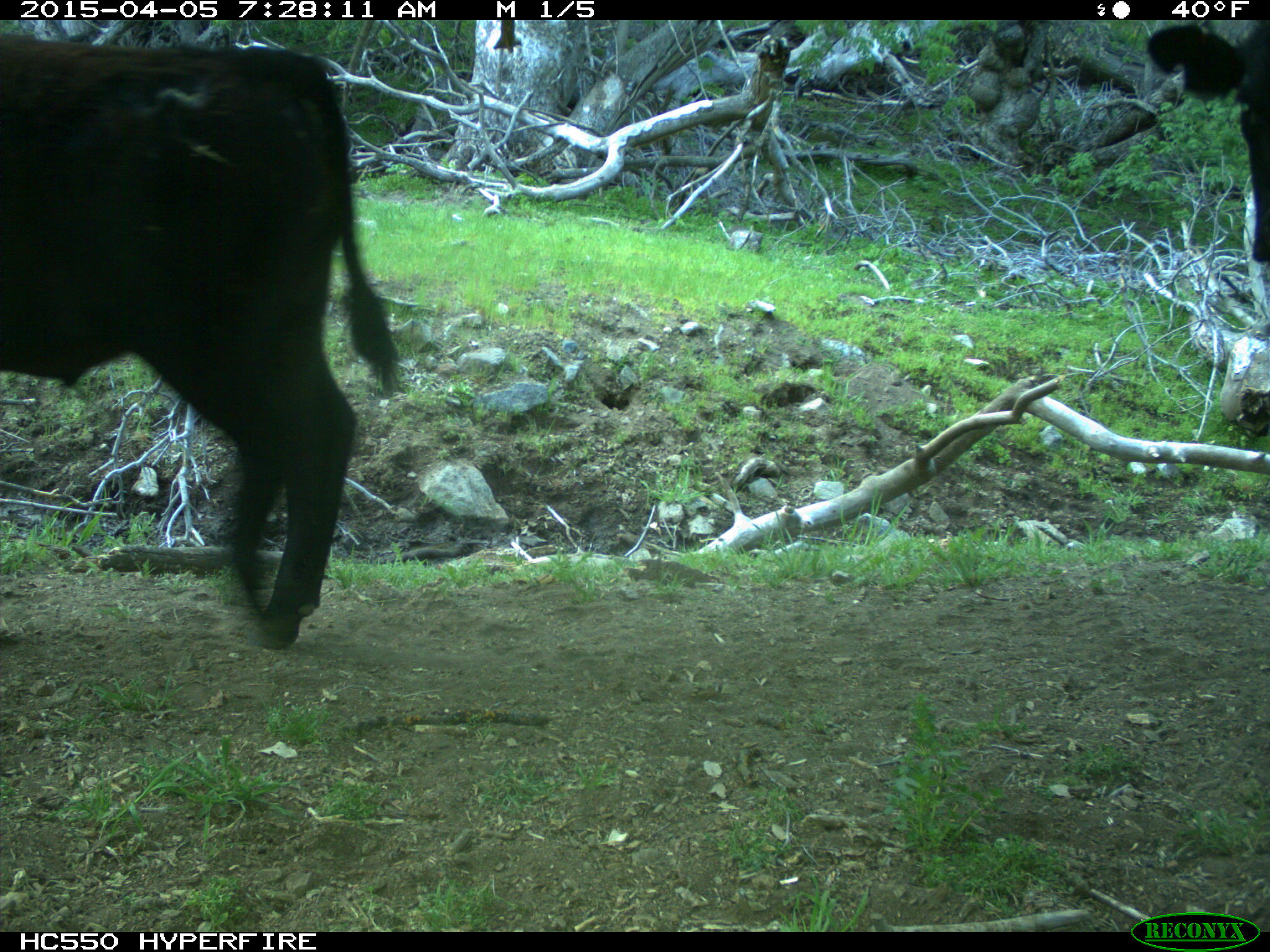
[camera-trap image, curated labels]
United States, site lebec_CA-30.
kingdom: Animalia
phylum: Chordata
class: Mammalia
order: Artiodactyla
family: Bovidae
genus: Bos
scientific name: Bos taurus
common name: domestic cow